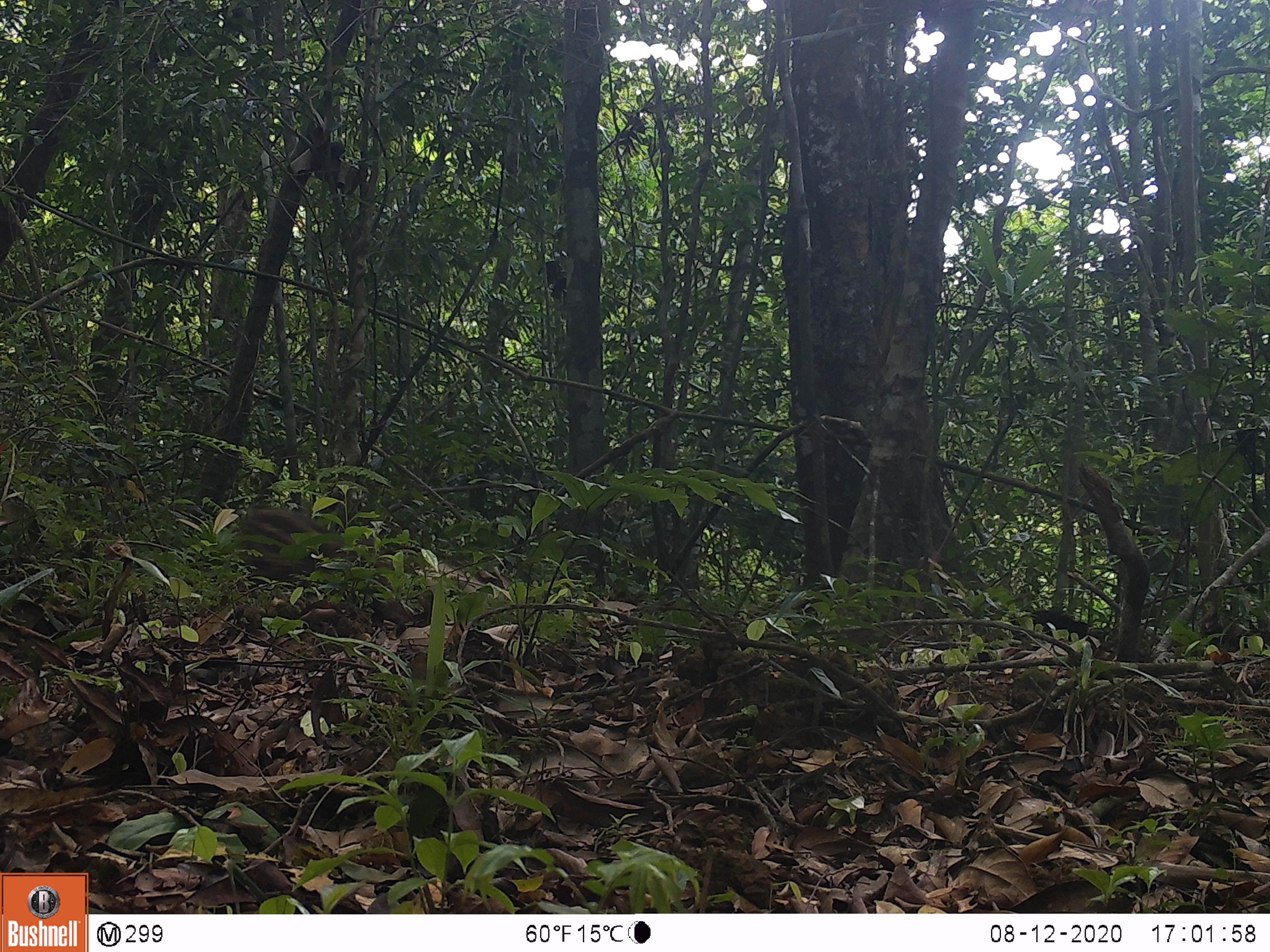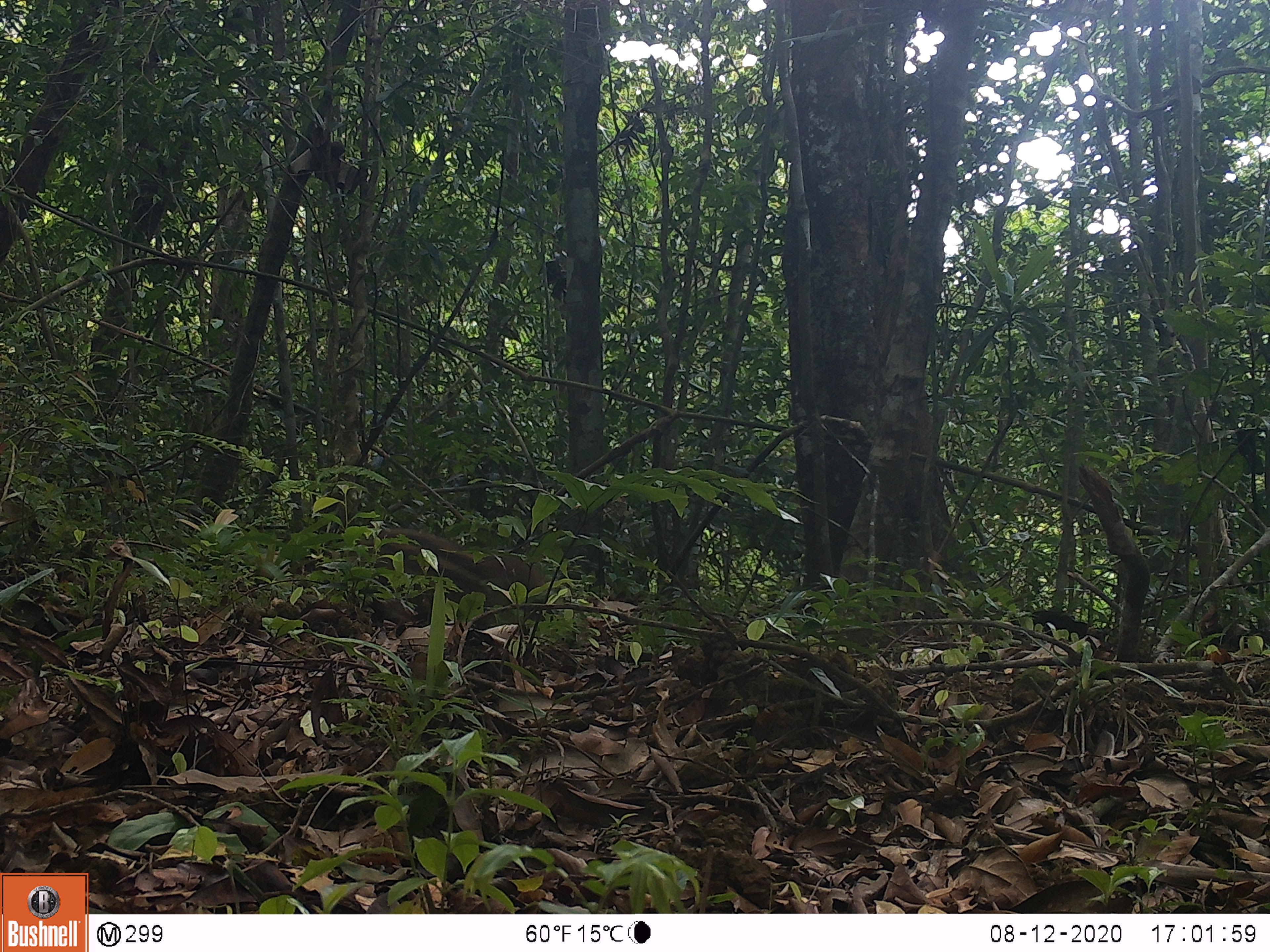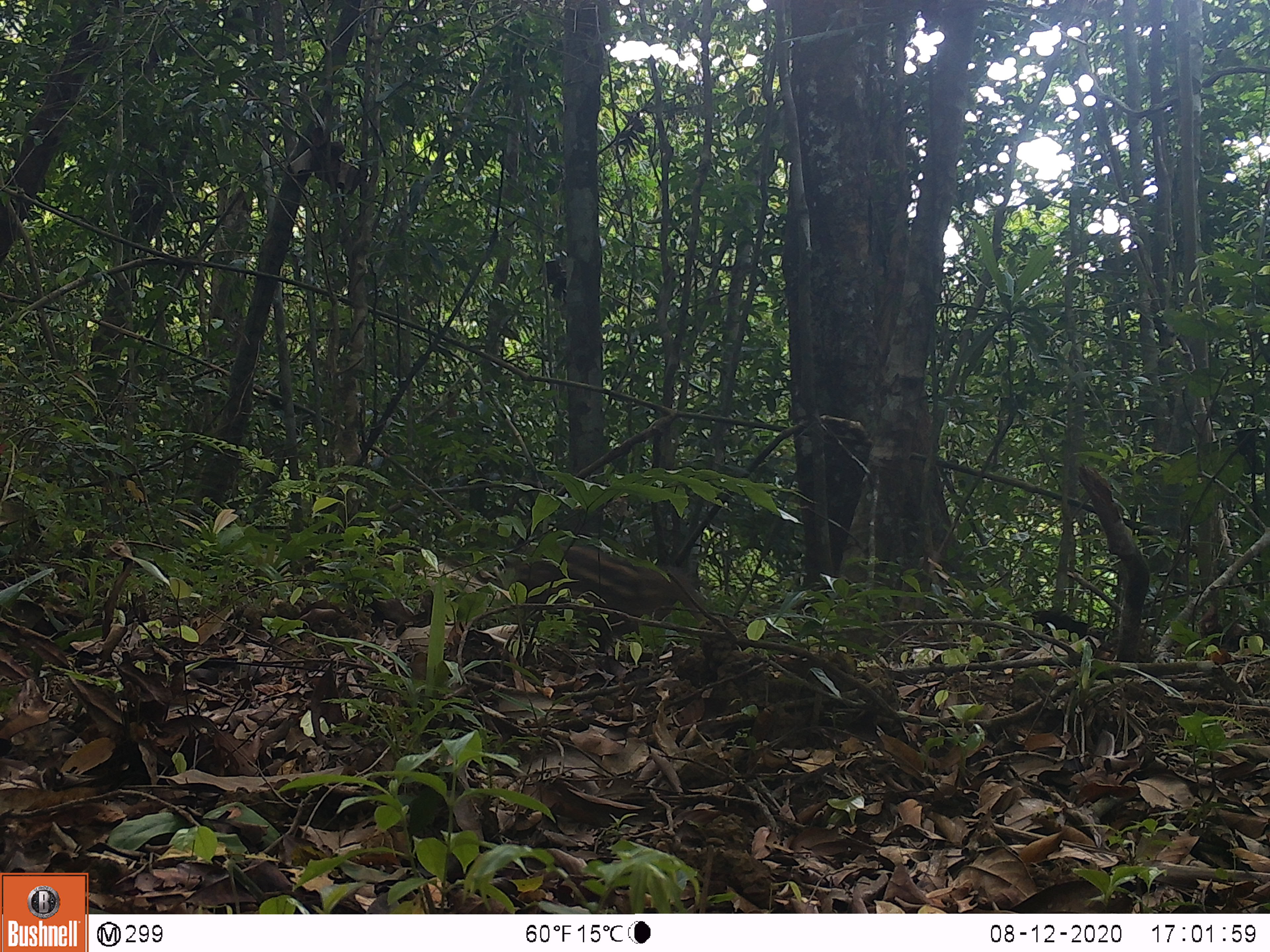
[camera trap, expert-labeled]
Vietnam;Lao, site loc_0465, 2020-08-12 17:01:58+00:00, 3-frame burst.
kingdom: Animalia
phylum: Chordata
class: Mammalia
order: Artiodactyla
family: Suidae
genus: Sus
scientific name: Sus scrofa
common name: eurasian wild pig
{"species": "eurasian wild pig (Sus scrofa)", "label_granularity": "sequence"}